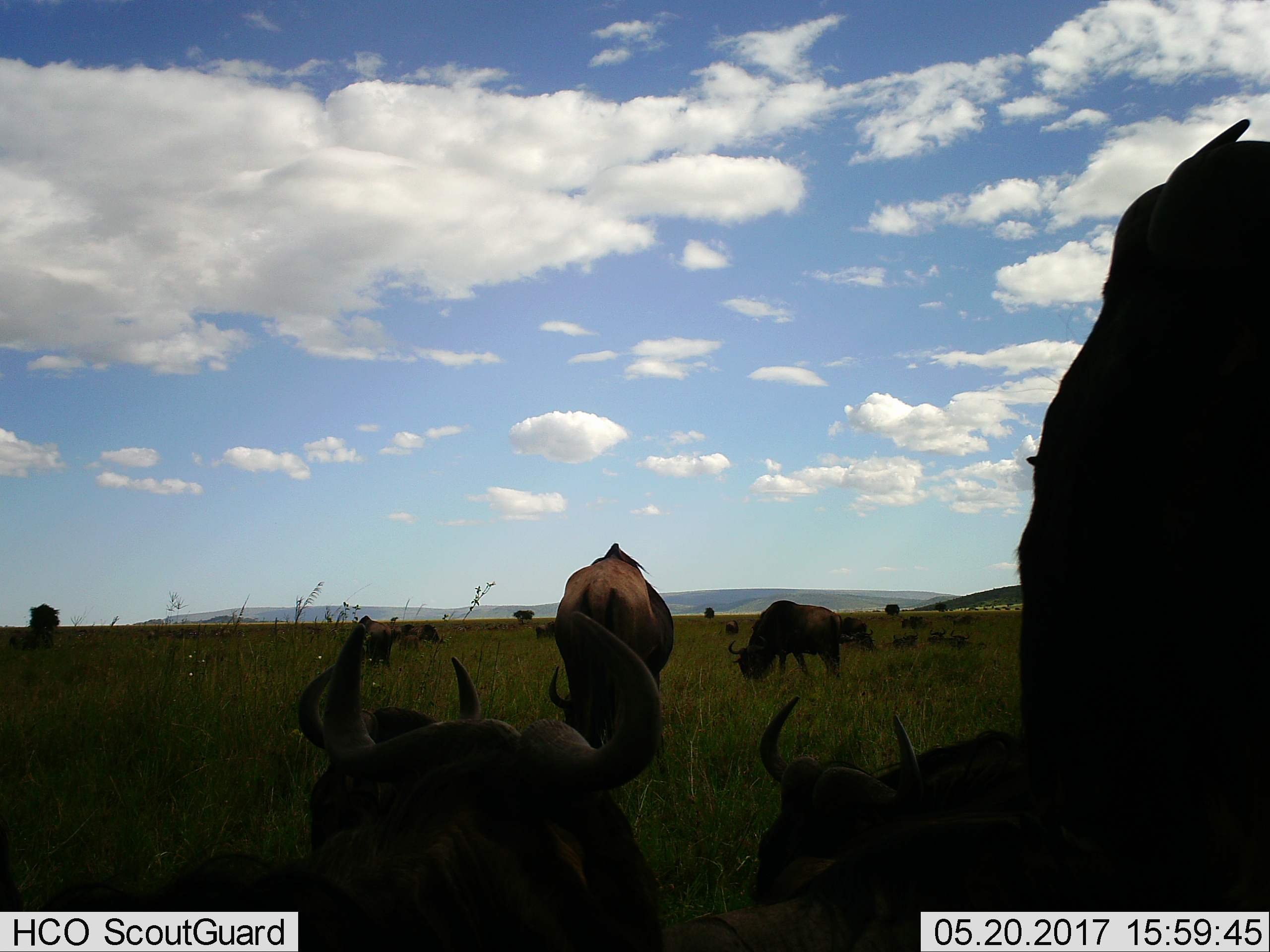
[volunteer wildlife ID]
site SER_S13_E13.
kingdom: Animalia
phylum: Chordata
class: Mammalia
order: Artiodactyla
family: Bovidae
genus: Connochaetes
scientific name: Connochaetes taurinus taurinus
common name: blue wildebeest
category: wildebeestblue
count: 11-50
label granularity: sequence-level